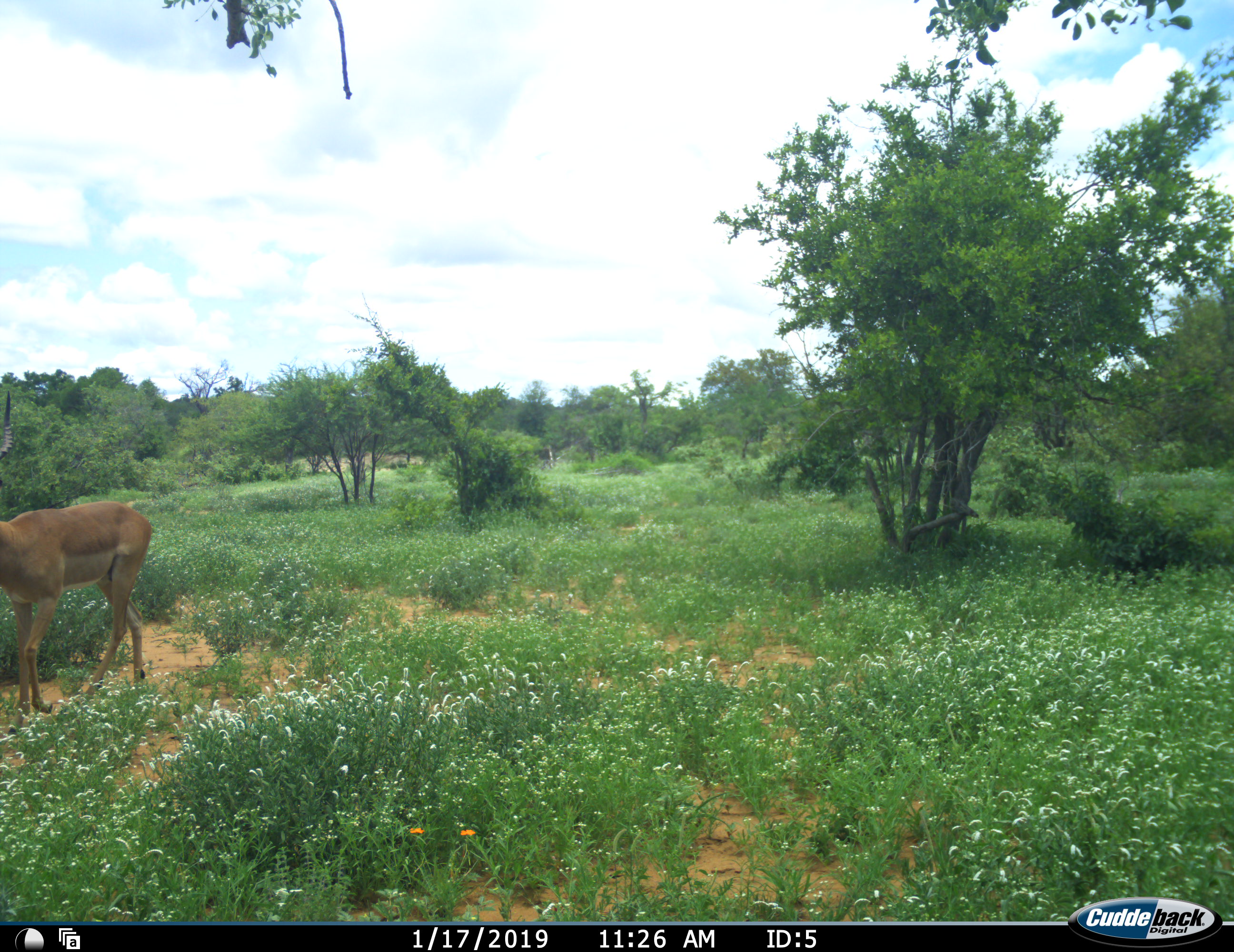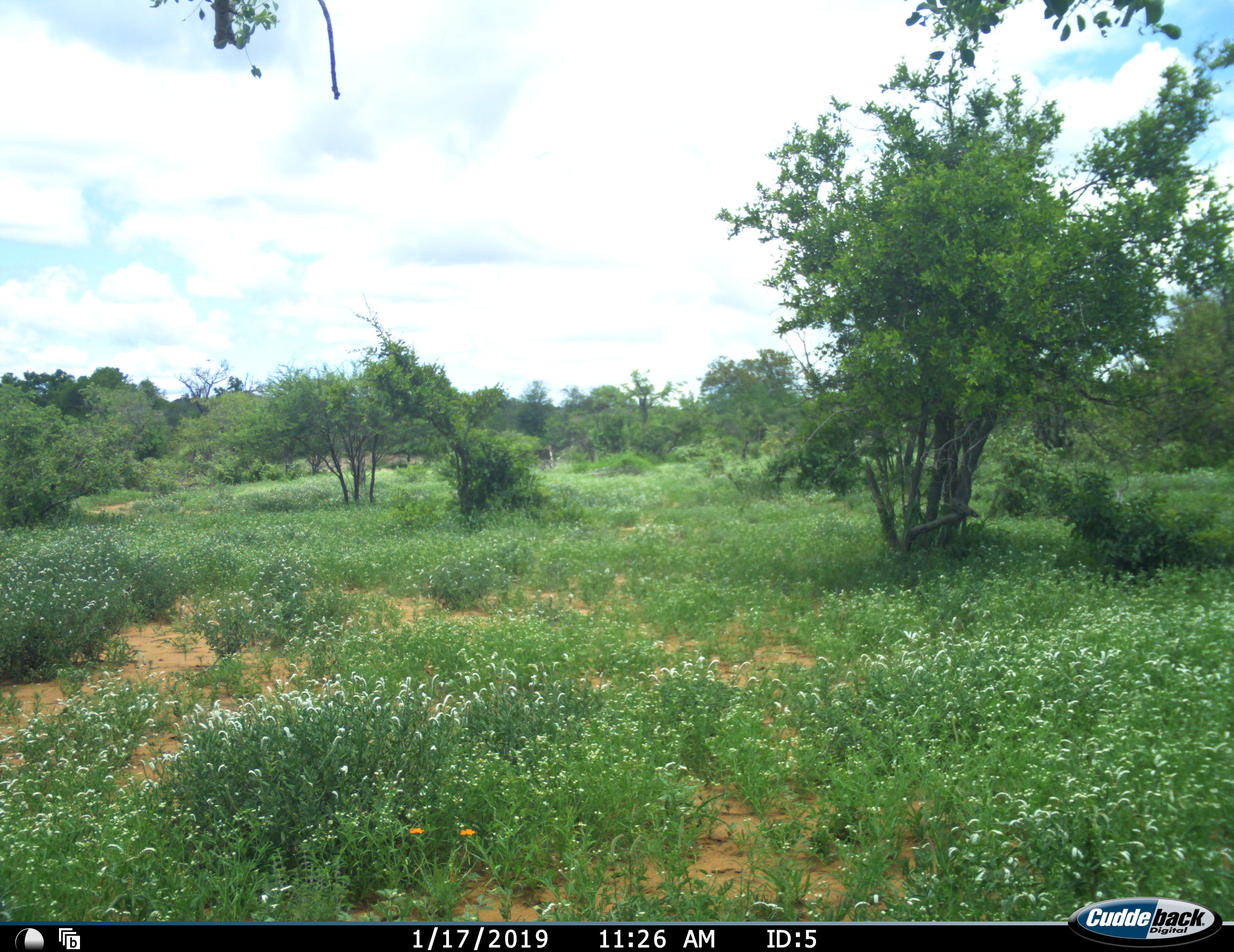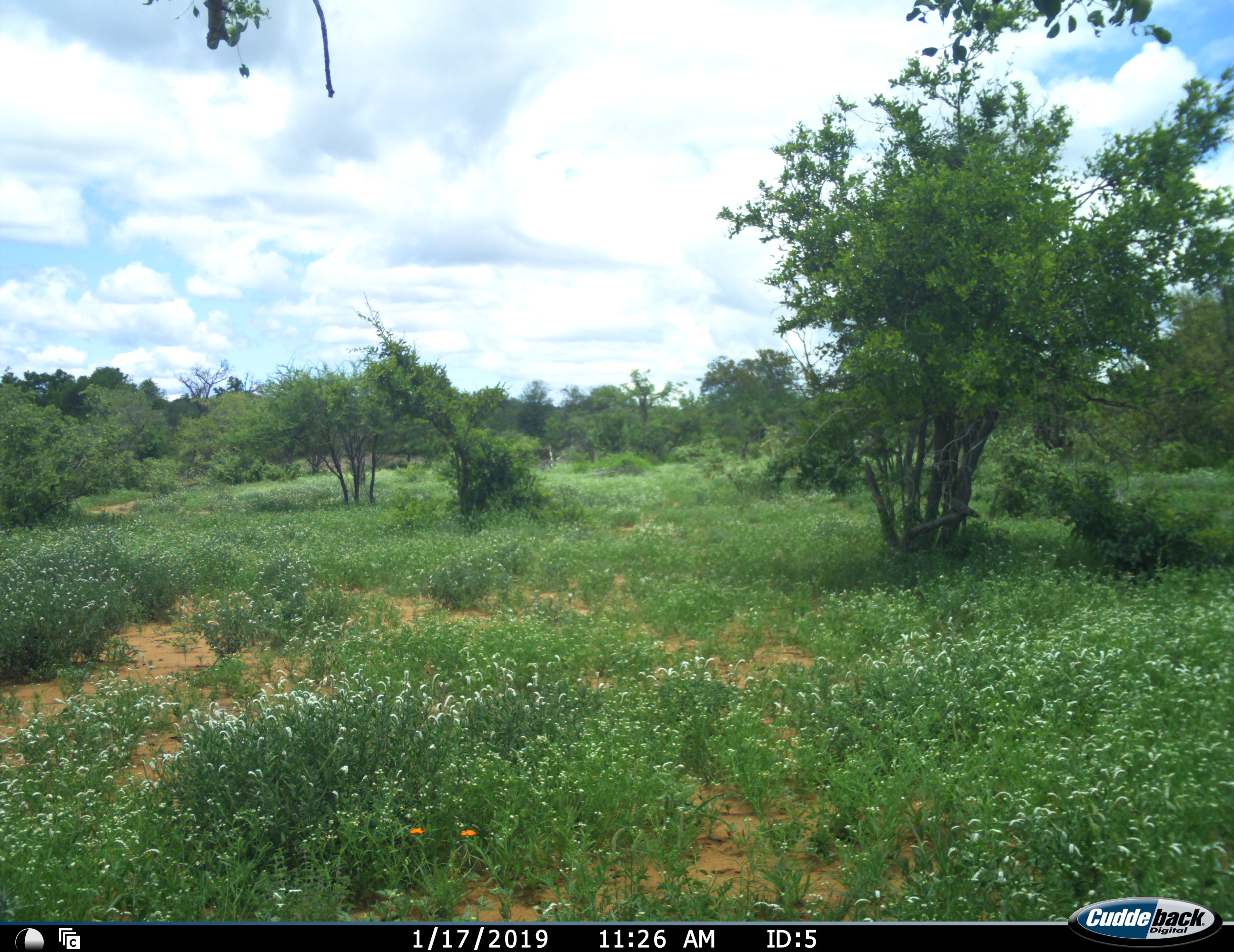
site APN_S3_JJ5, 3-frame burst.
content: unidentified animal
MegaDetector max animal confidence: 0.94